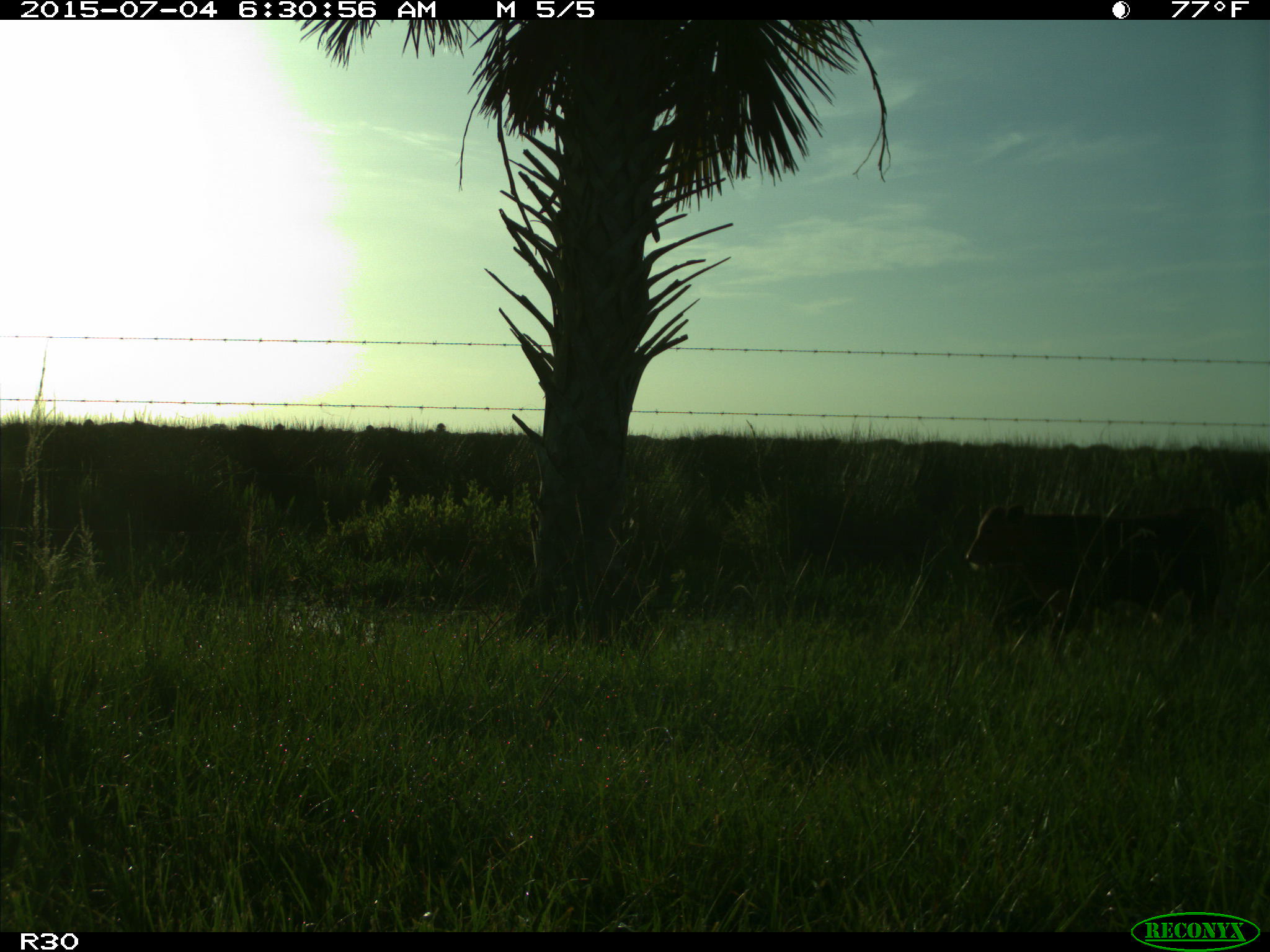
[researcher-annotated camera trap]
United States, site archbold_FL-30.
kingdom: Animalia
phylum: Chordata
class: Mammalia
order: Artiodactyla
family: Bovidae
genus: Bos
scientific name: Bos taurus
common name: domestic cow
Bos taurus (domestic cow).